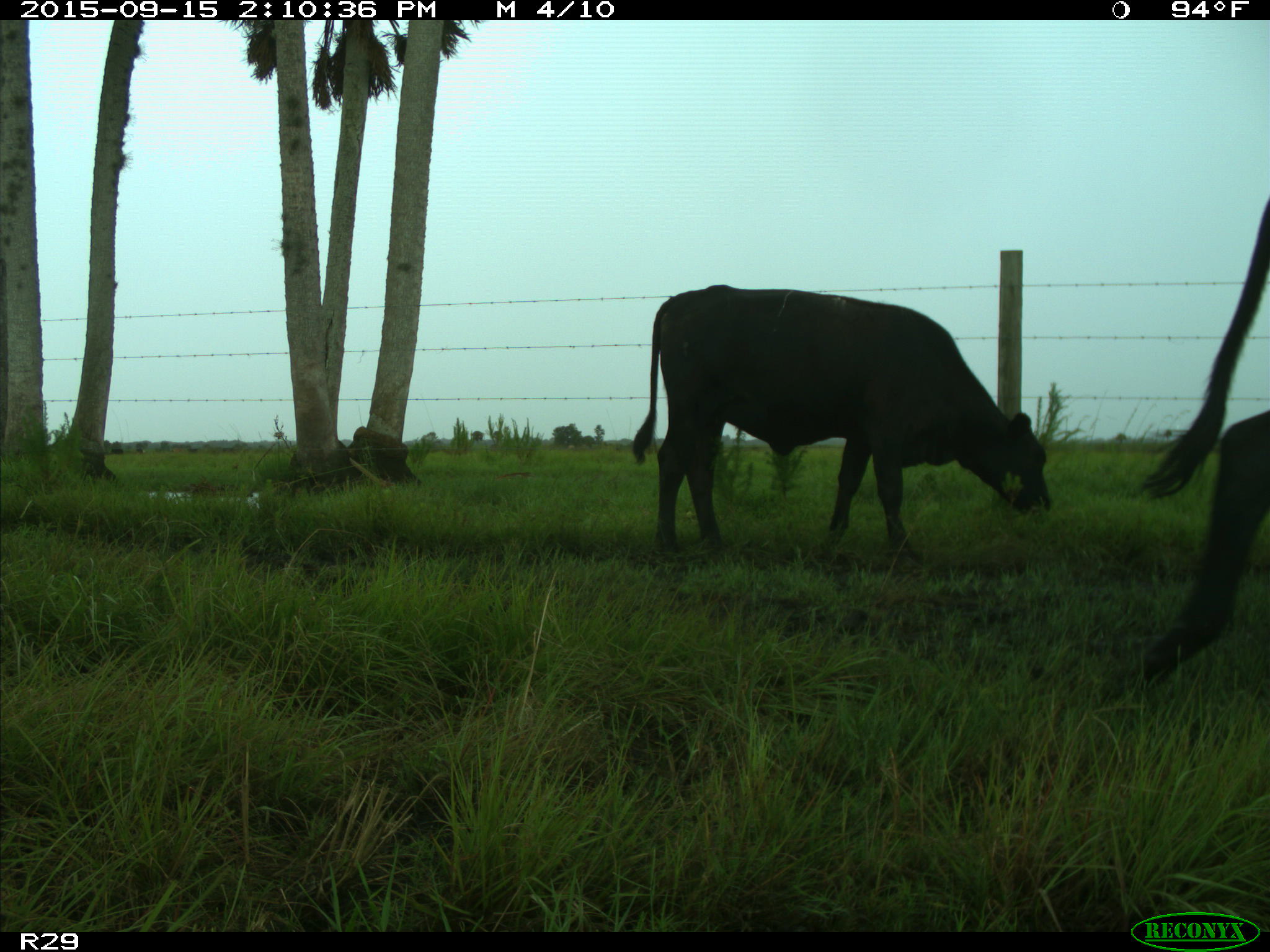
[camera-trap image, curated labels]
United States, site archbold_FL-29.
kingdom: Animalia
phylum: Chordata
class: Mammalia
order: Artiodactyla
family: Bovidae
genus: Bos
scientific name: Bos taurus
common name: domestic cow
Bos taurus (domestic cow).